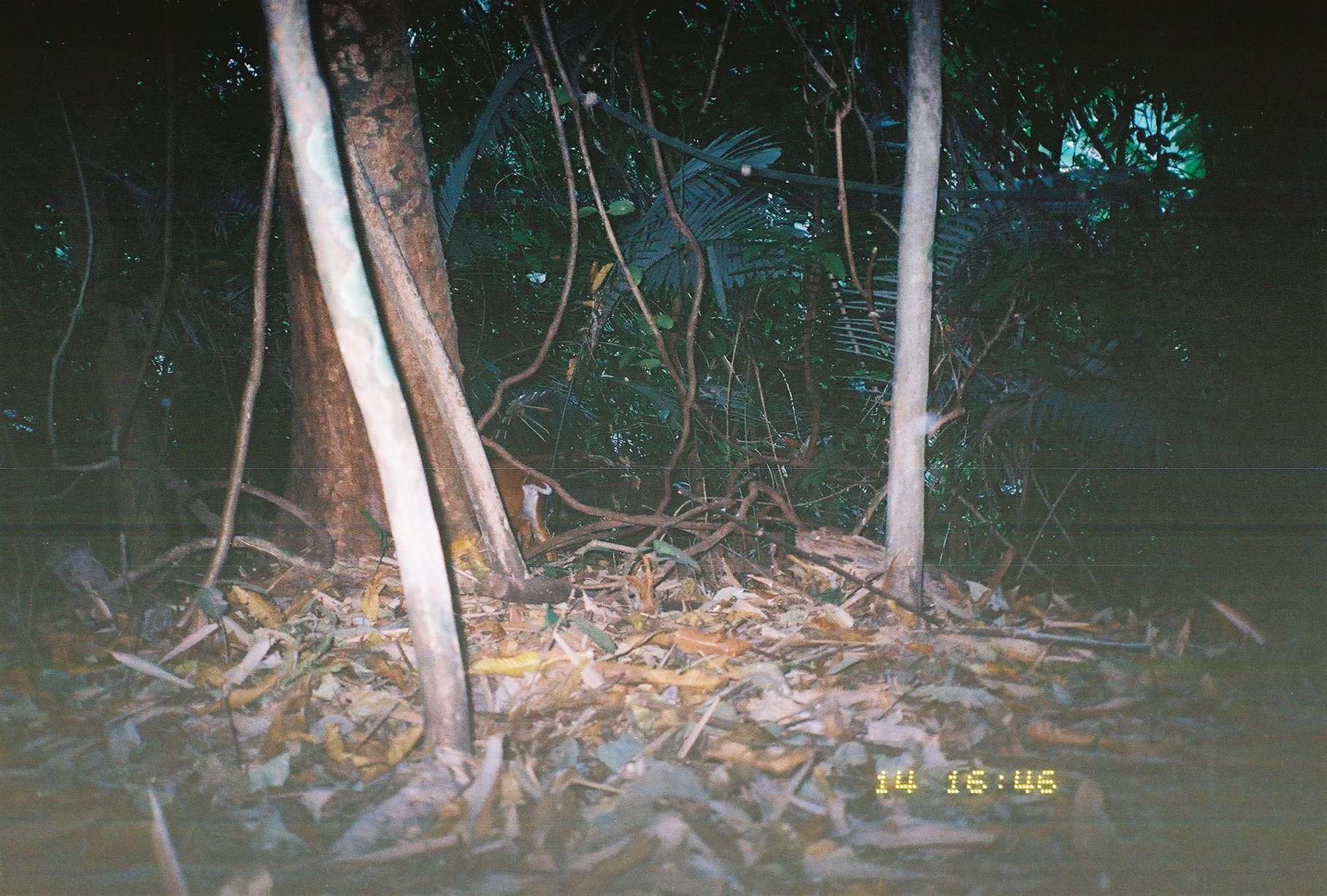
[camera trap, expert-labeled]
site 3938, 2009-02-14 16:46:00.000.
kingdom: Animalia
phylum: Chordata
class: Mammalia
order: Artiodactyla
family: Cervidae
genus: Muntiacus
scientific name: Muntiacus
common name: muntjacs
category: muntiacus sp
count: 1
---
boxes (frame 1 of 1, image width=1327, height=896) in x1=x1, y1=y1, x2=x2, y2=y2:
muntiacus sp: x1=488, y1=462, x2=558, y2=563